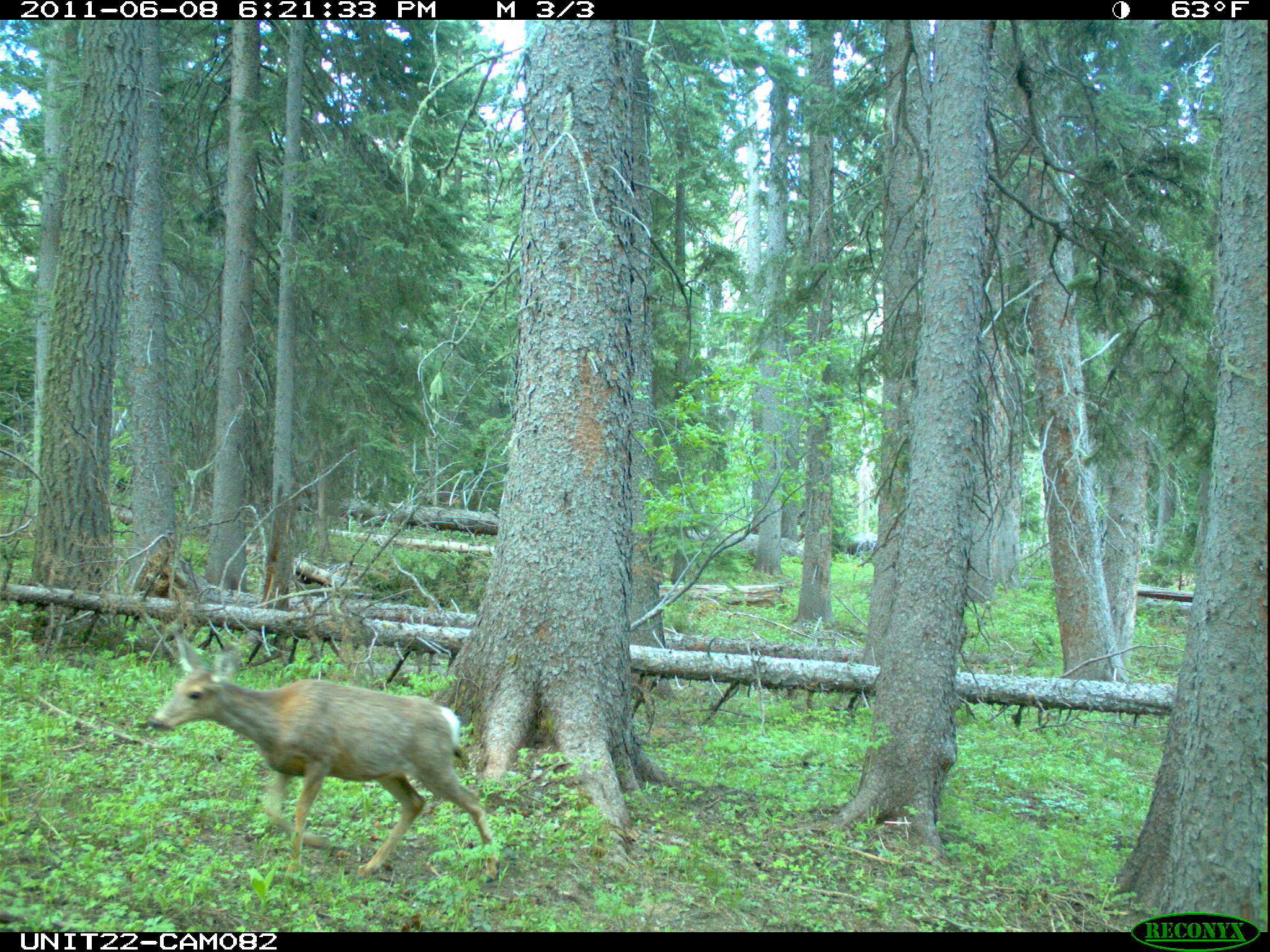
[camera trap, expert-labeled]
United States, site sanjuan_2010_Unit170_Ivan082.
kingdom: Animalia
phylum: Chordata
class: Mammalia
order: Artiodactyla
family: Cervidae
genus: Odocoileus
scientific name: Odocoileus hemionus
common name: mule deer